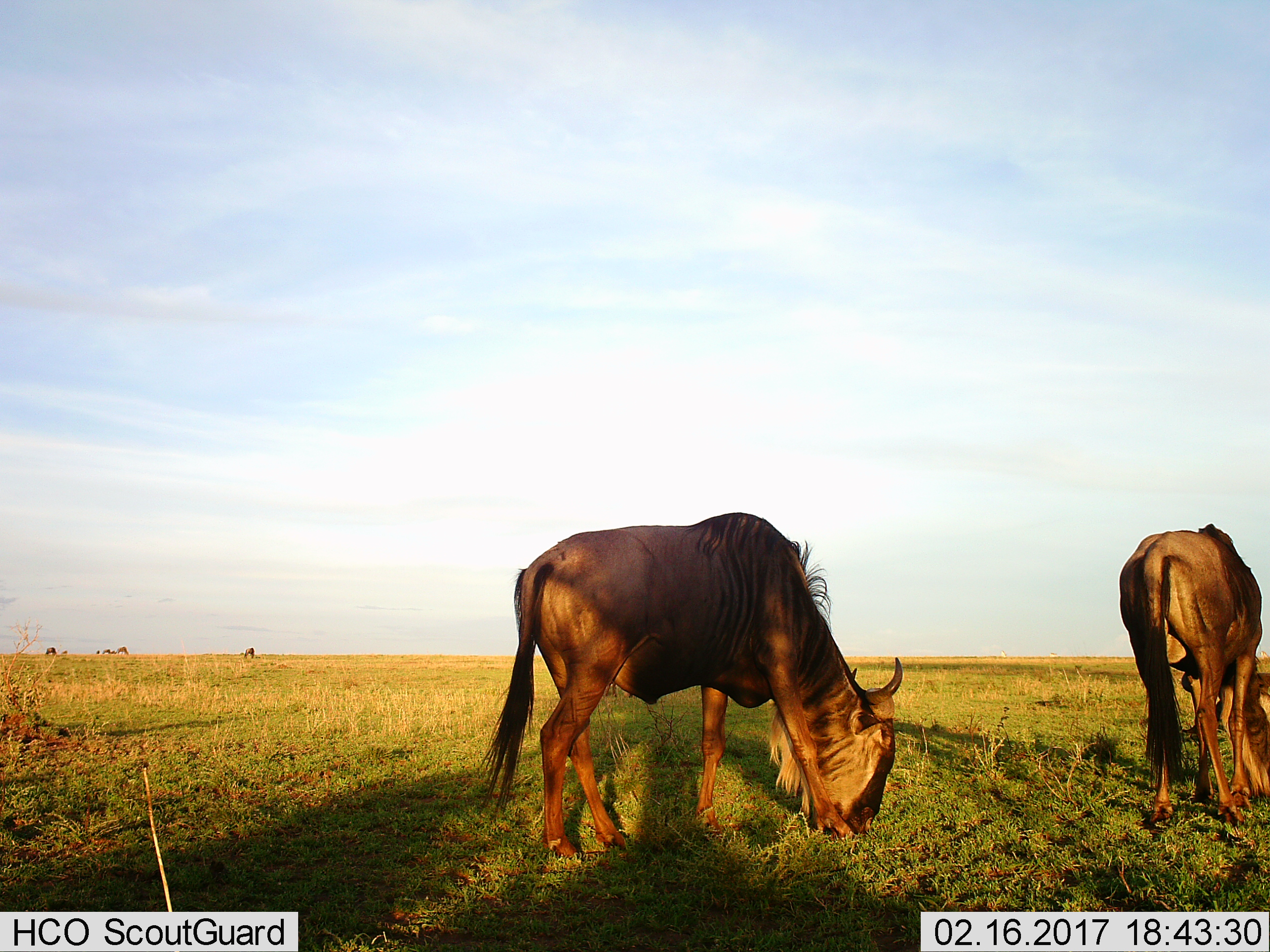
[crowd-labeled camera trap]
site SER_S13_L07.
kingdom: Animalia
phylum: Chordata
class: Mammalia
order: Artiodactyla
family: Bovidae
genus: Connochaetes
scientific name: Connochaetes taurinus taurinus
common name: blue wildebeest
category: wildebeestblue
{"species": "wildebeestblue (blue wildebeest) (Connochaetes taurinus taurinus)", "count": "2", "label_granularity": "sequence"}